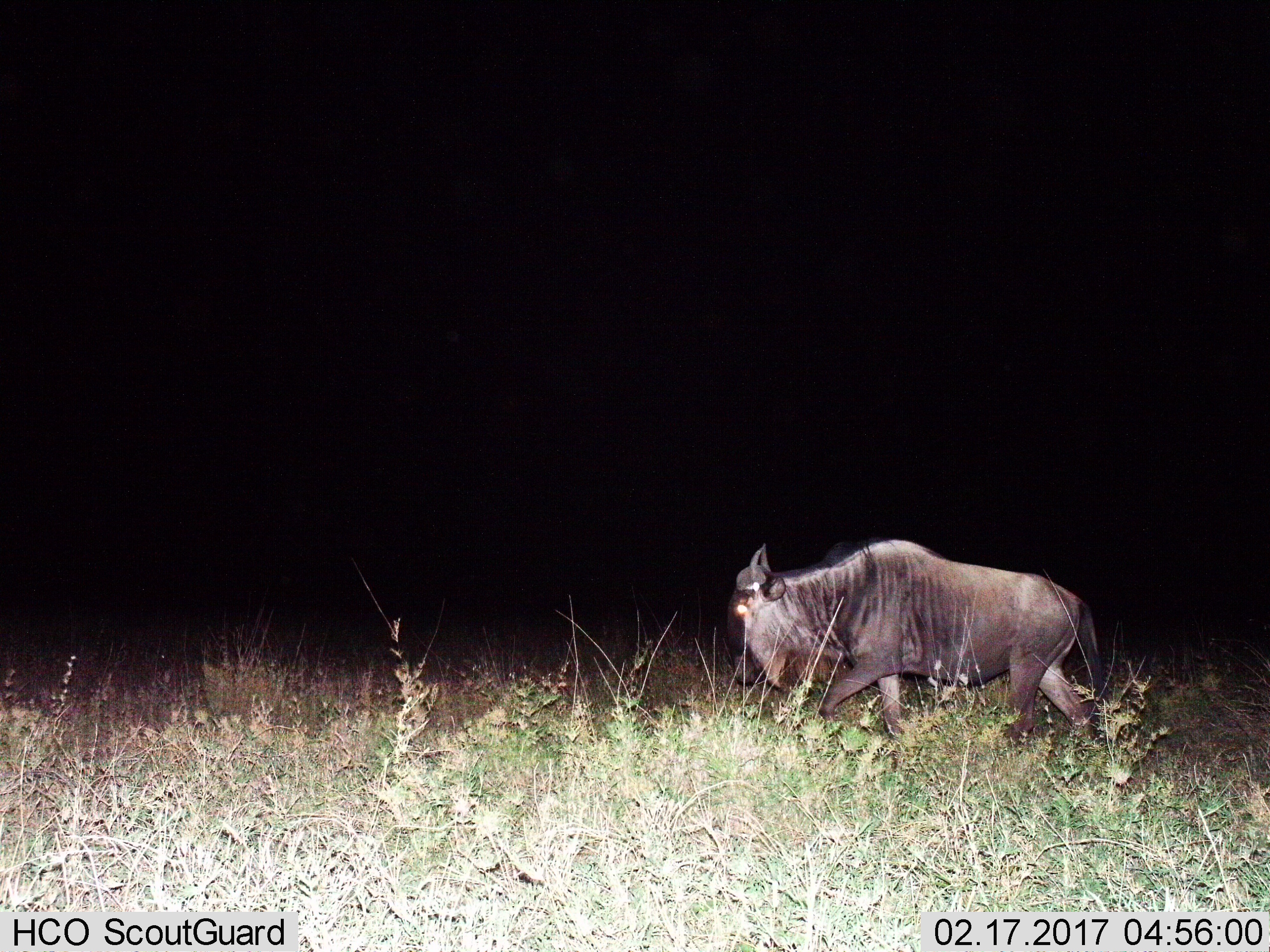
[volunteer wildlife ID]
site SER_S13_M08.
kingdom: Animalia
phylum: Chordata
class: Mammalia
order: Artiodactyla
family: Bovidae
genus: Connochaetes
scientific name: Connochaetes taurinus taurinus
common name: blue wildebeest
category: wildebeestblue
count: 1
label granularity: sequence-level